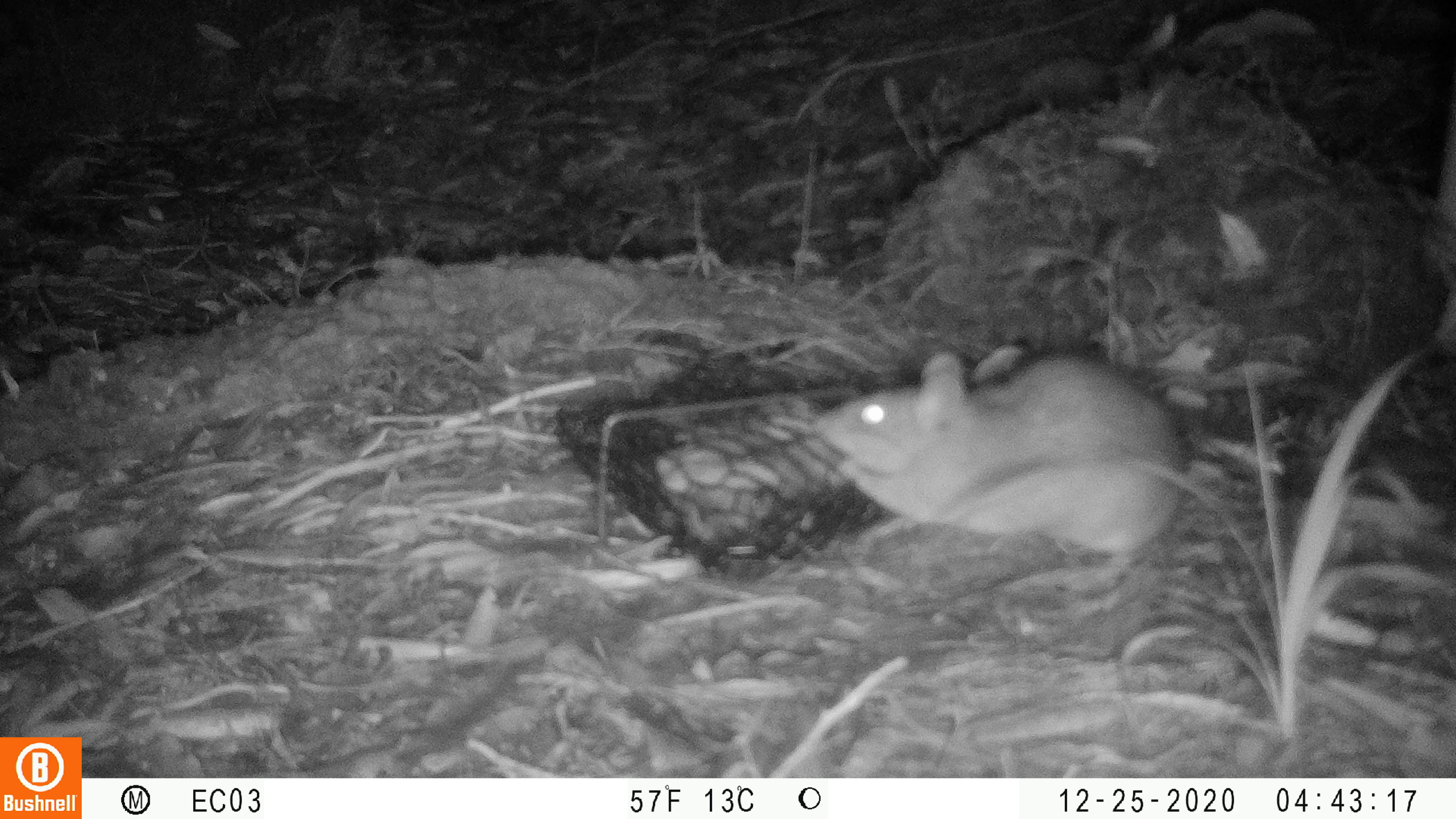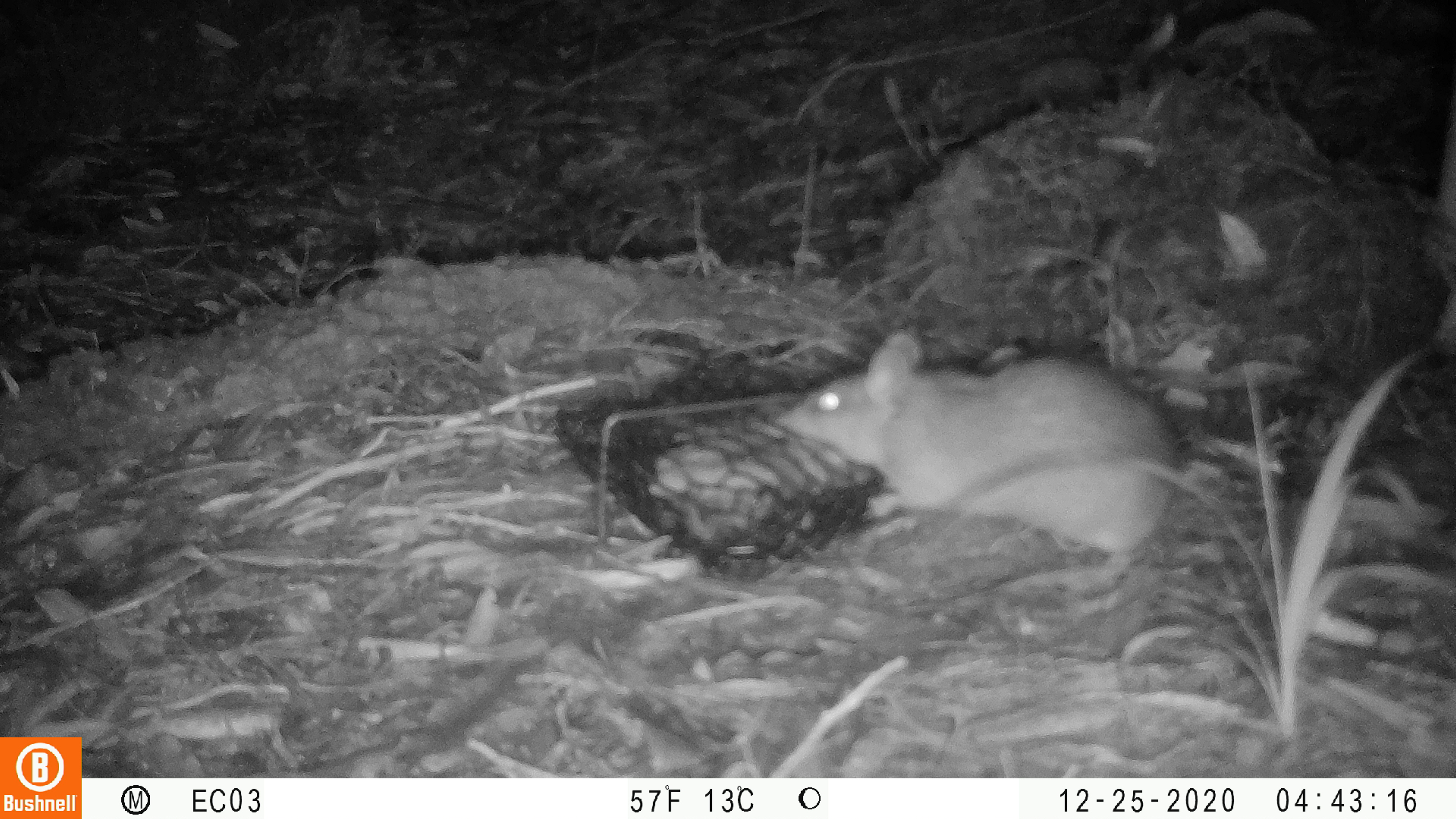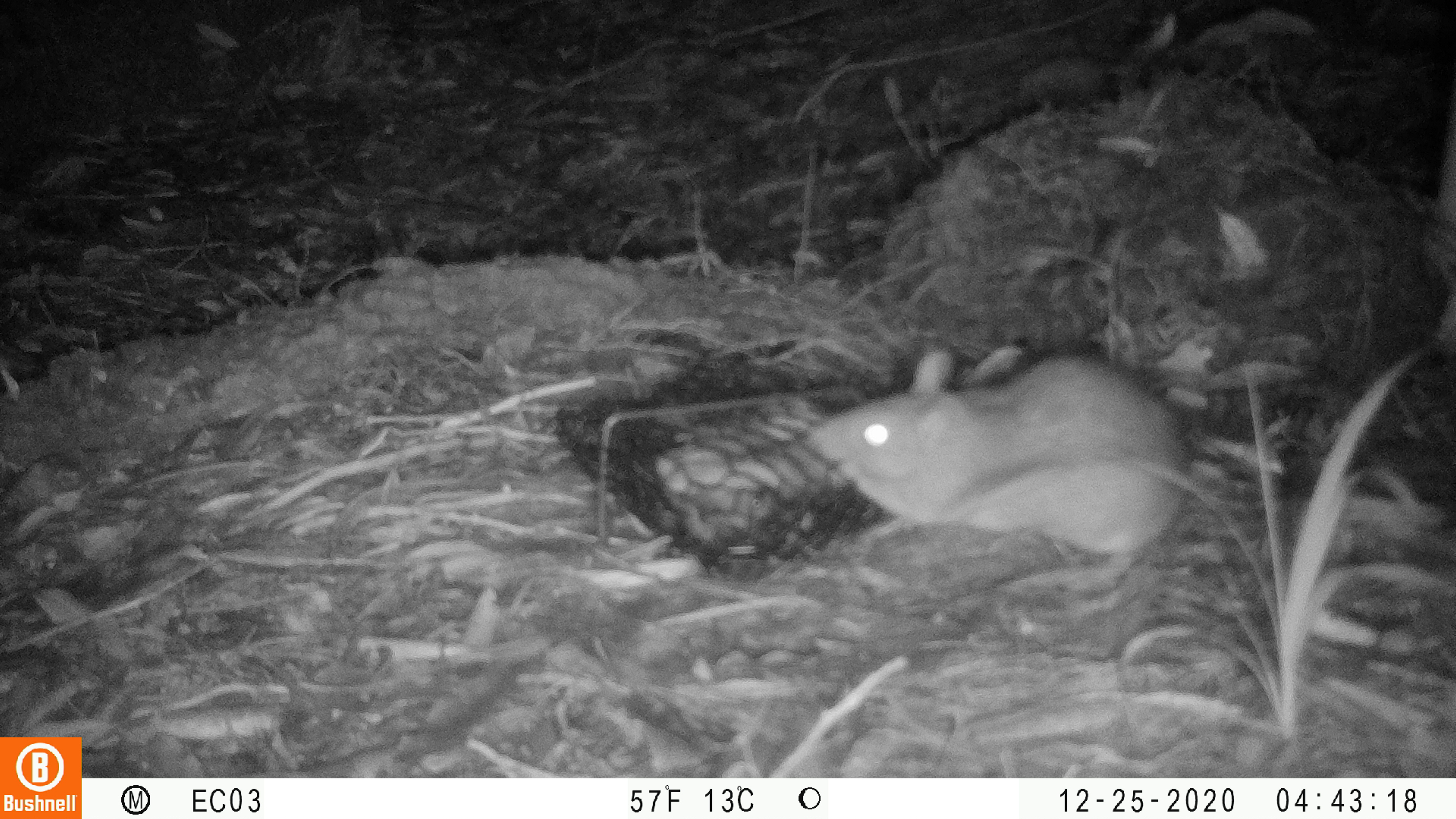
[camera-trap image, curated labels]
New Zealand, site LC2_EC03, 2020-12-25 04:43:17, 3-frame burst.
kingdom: Animalia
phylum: Chordata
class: Mammalia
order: Rodentia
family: Muridae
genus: Rattus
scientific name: Rattus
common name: rat